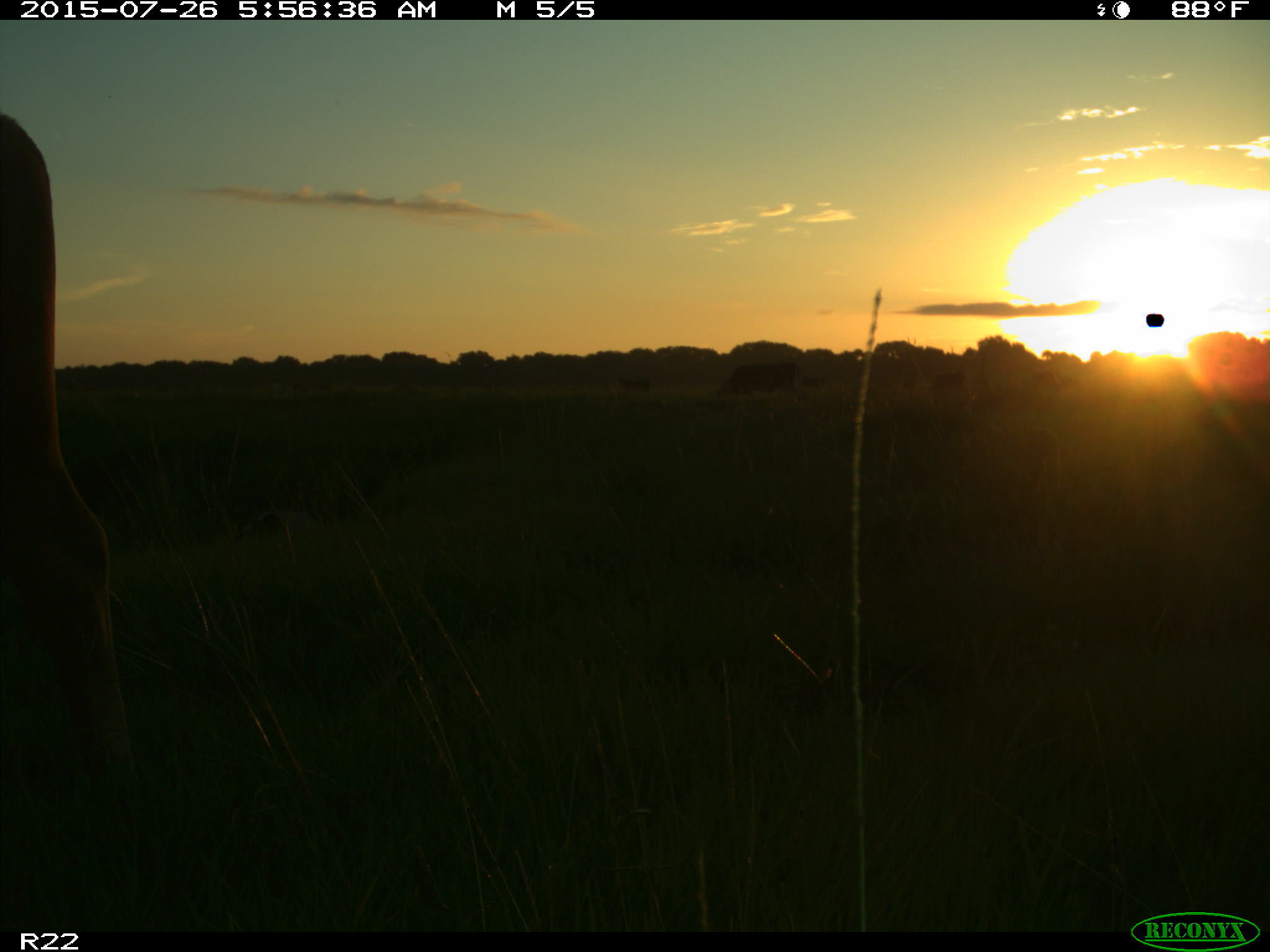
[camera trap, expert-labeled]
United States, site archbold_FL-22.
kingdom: Animalia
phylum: Chordata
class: Mammalia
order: Artiodactyla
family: Bovidae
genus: Bos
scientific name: Bos taurus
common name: domestic cow